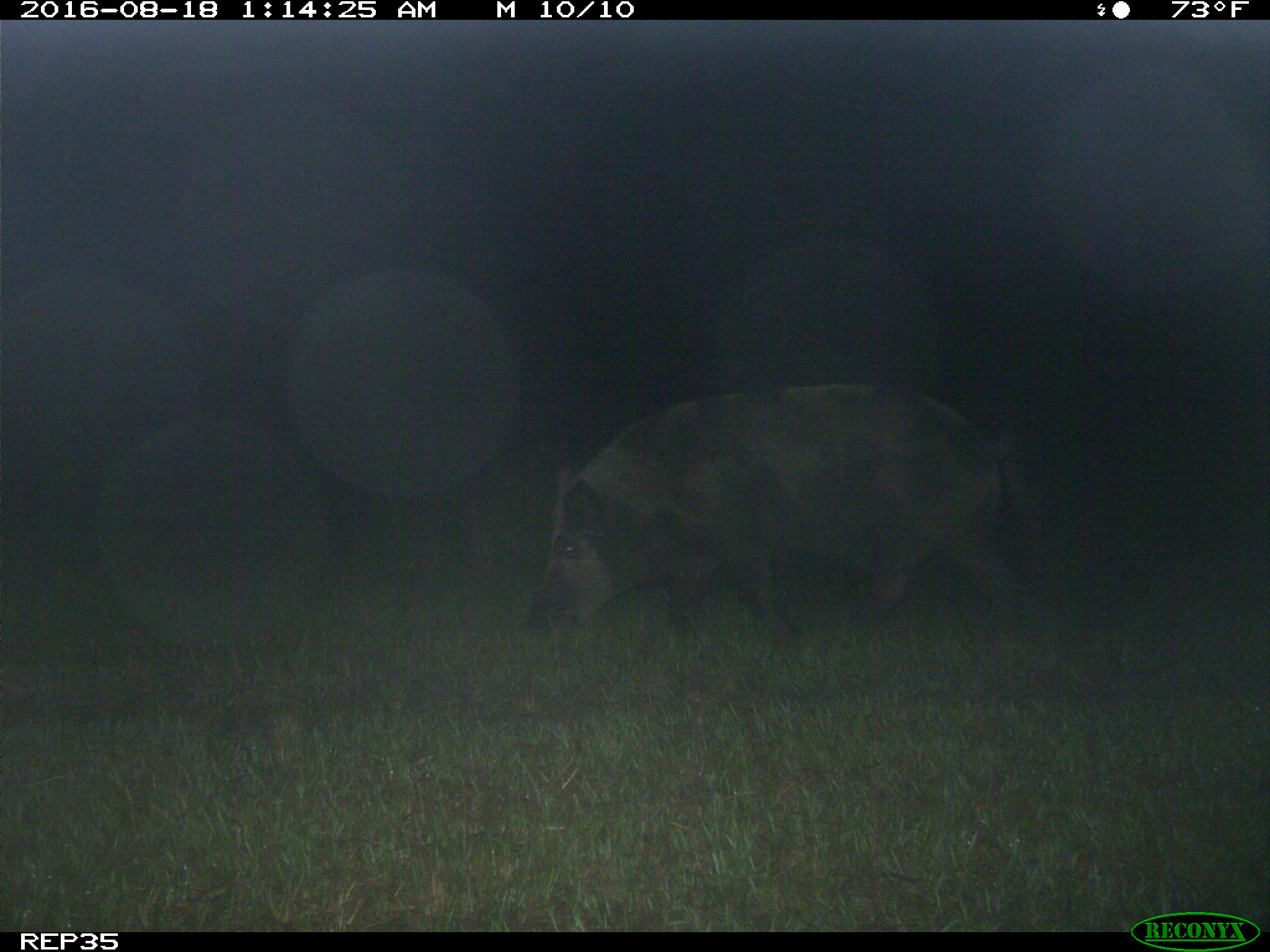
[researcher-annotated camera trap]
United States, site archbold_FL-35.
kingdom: Animalia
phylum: Chordata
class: Mammalia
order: Artiodactyla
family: Suidae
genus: Sus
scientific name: Sus scrofa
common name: wild boar